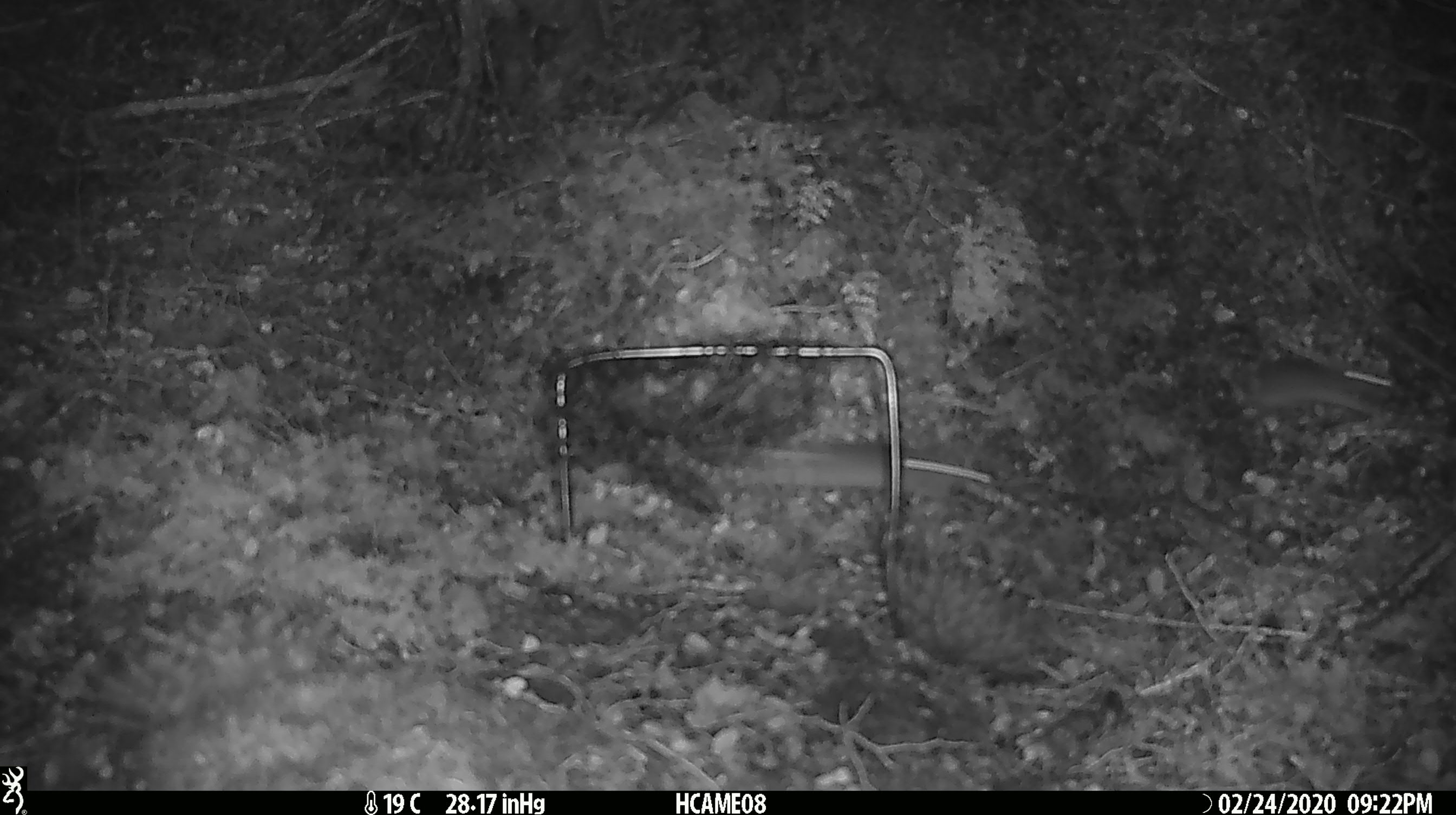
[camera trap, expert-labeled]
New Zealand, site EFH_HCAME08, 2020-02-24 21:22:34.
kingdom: Animalia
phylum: Chordata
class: Mammalia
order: Rodentia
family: Muridae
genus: Mus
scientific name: Mus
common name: mouse